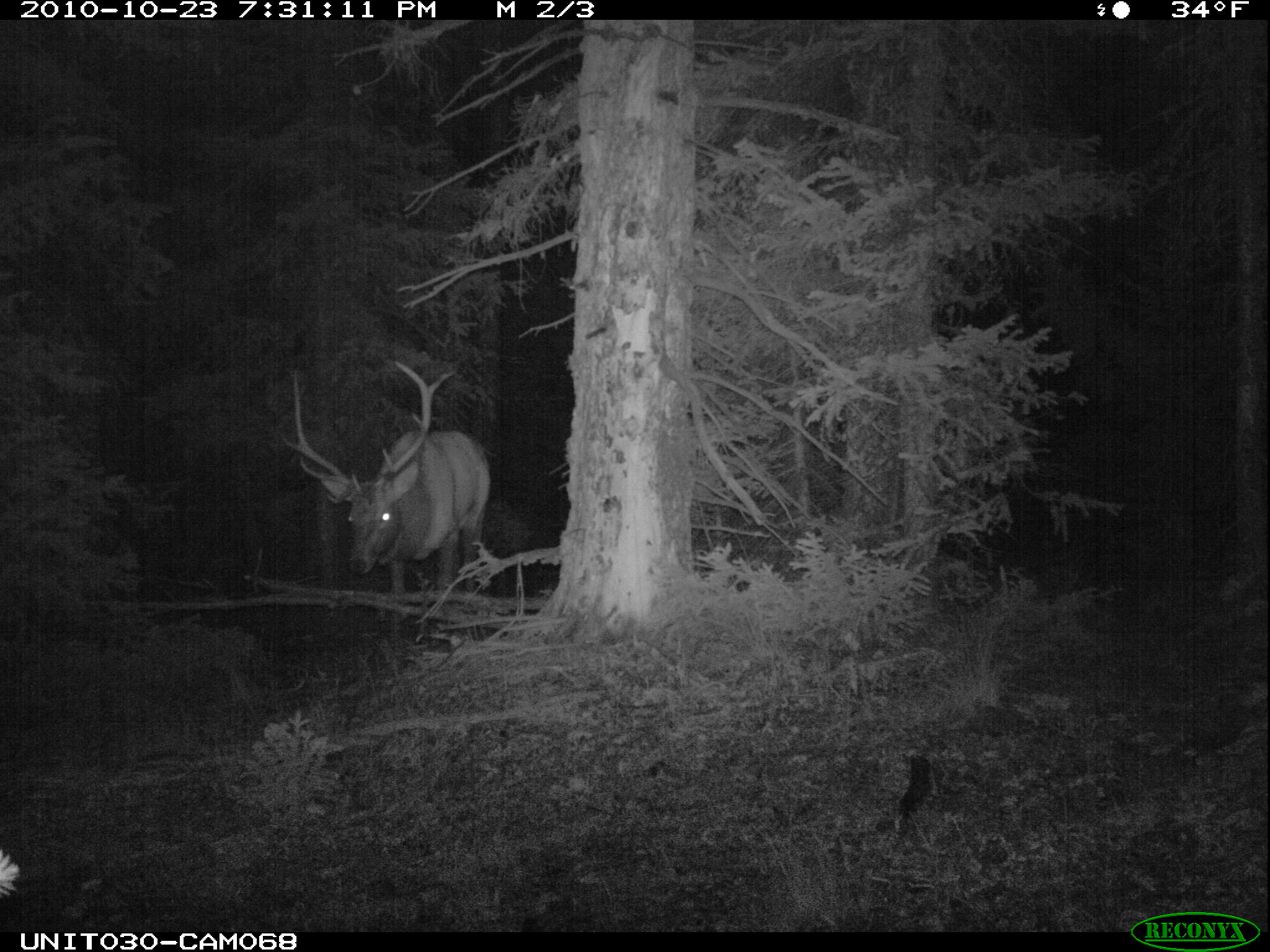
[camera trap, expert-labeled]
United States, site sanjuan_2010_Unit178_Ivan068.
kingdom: Animalia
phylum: Chordata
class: Mammalia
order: Artiodactyla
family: Cervidae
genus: Cervus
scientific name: Cervus elaphus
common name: red deer